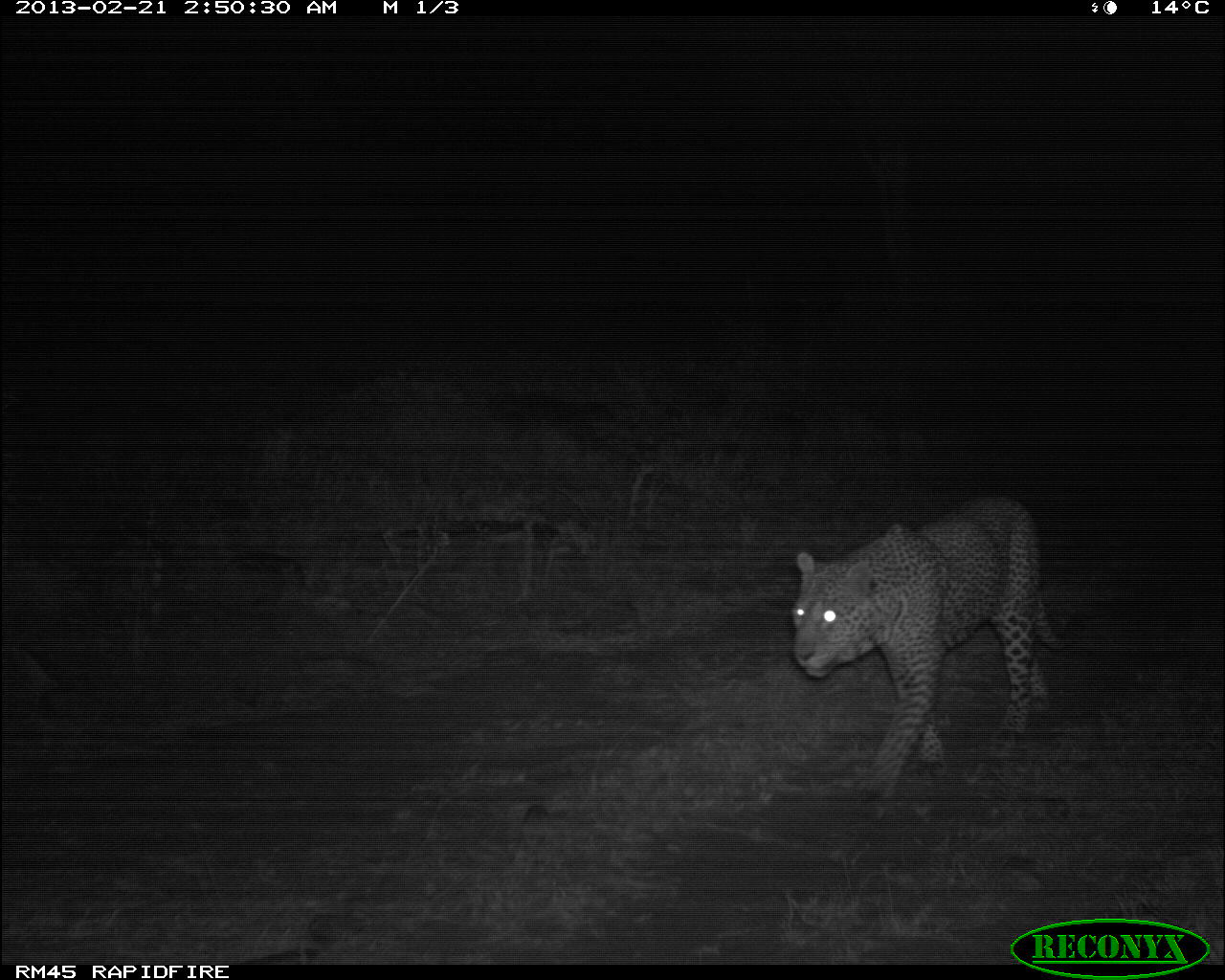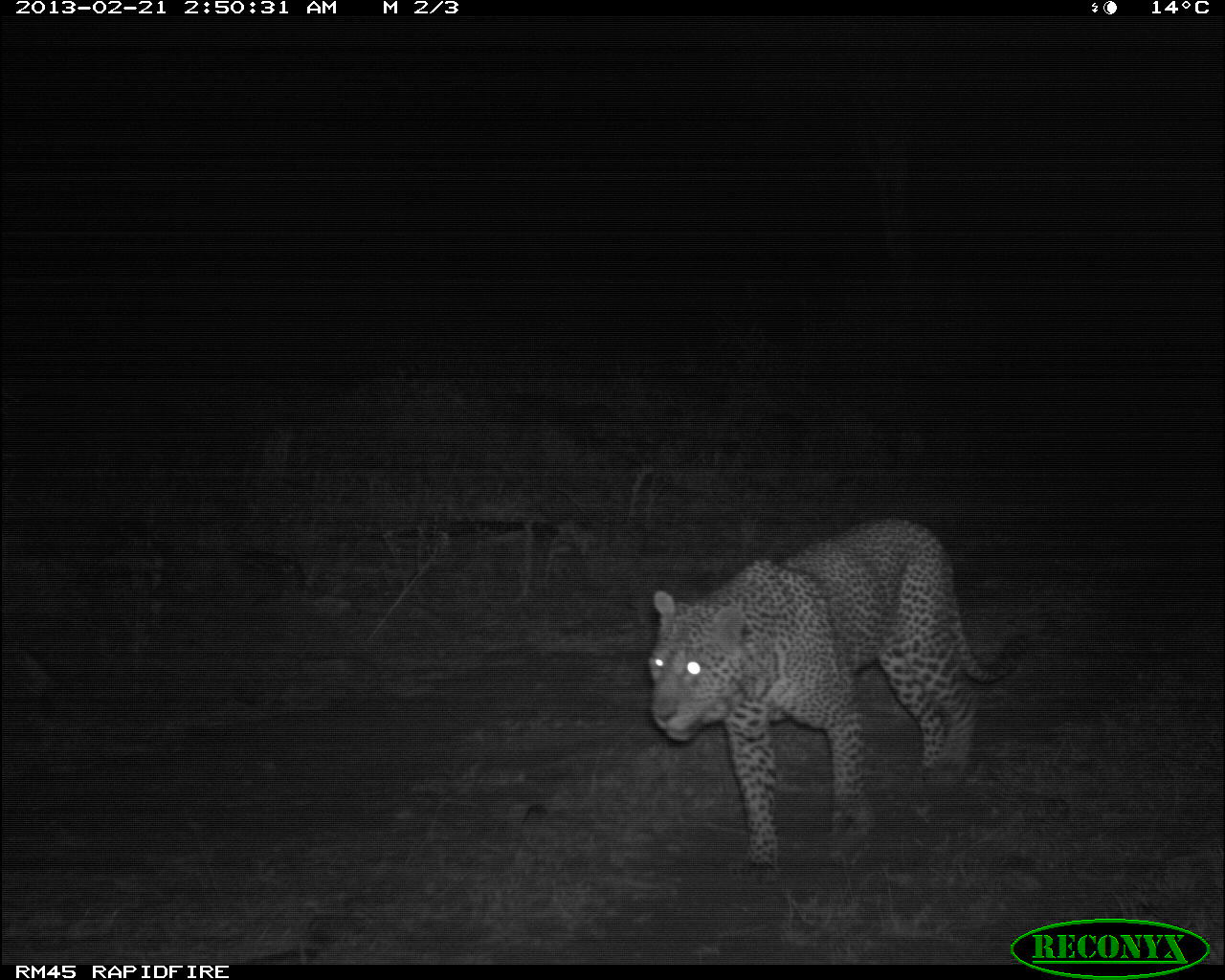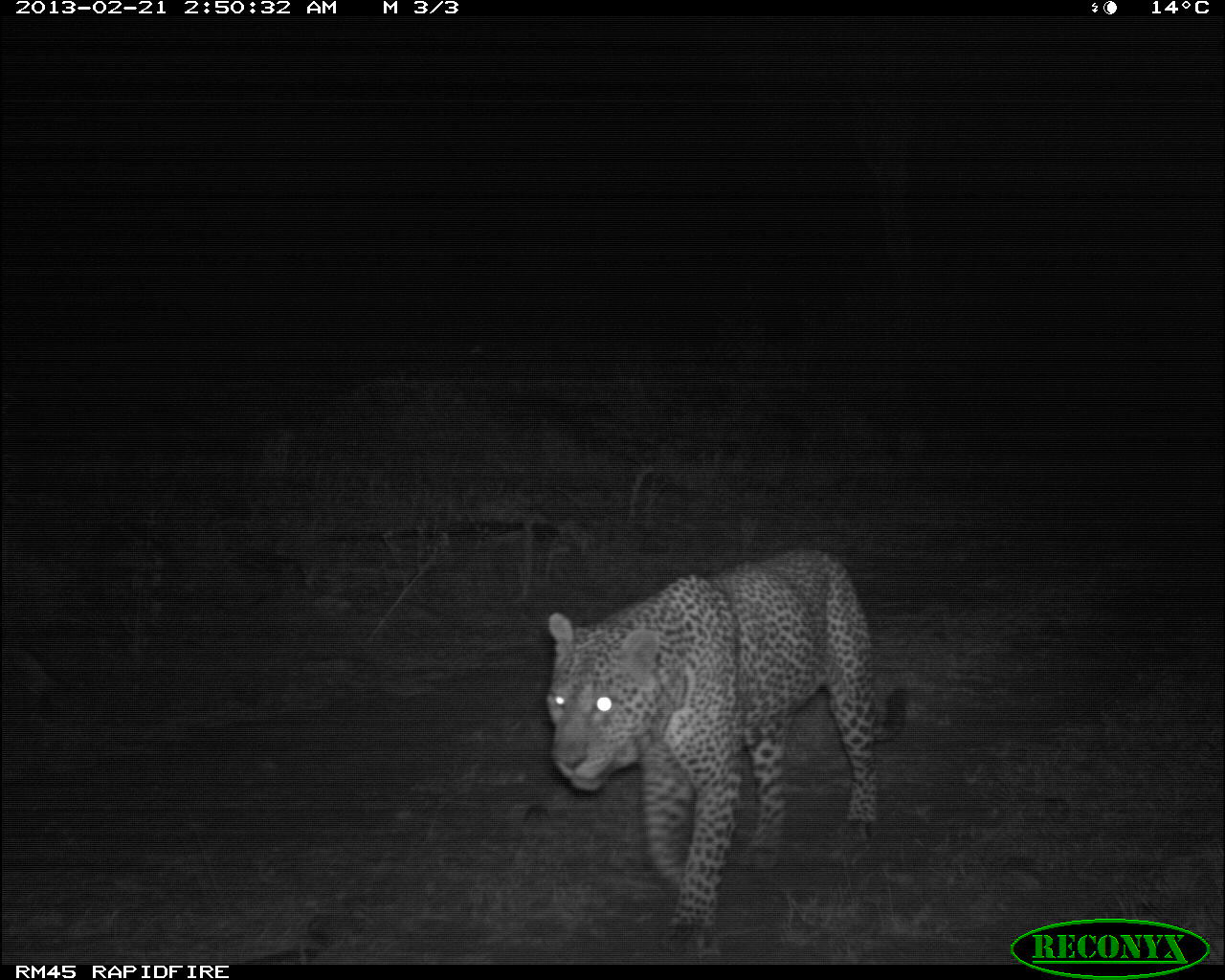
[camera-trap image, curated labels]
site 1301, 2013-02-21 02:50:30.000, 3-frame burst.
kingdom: Animalia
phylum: Chordata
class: Mammalia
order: Carnivora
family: Felidae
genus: Panthera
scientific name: Panthera pardus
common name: leopard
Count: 1.